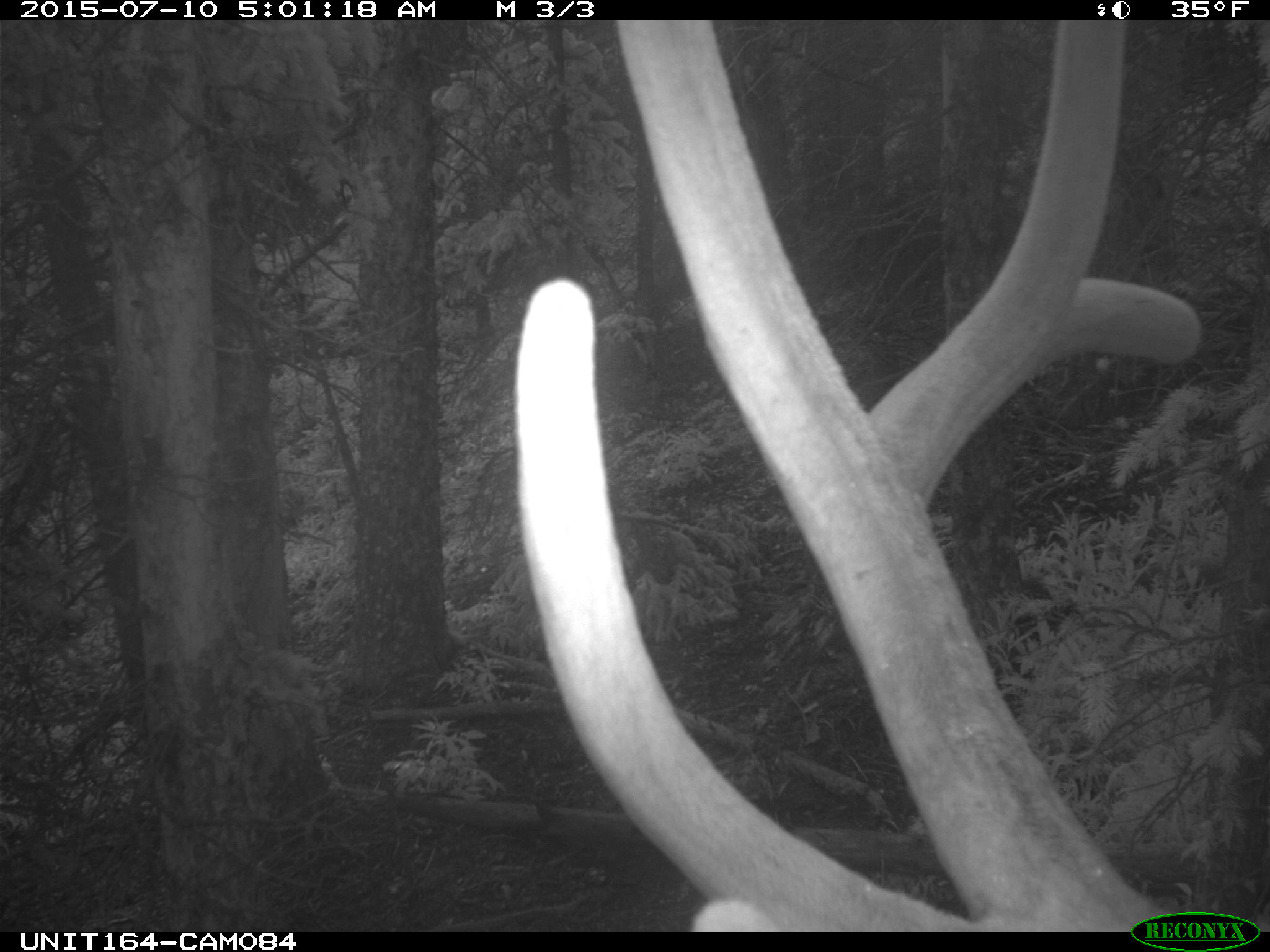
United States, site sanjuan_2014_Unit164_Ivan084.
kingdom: Animalia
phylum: Chordata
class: Mammalia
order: Artiodactyla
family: Cervidae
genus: Cervus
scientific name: Cervus elaphus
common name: red deer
Cervus elaphus (red deer).